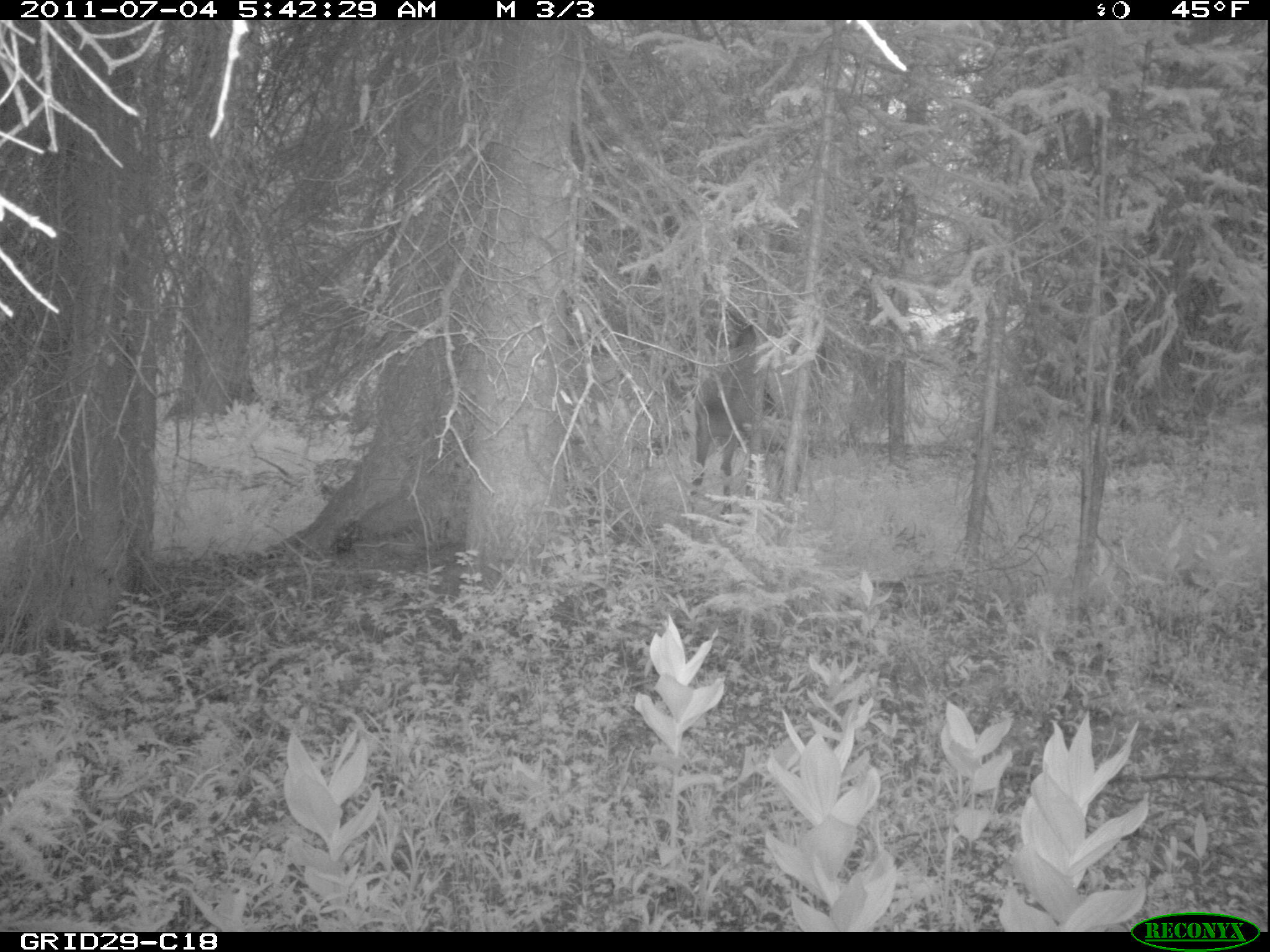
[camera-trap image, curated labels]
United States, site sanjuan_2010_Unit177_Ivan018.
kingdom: Animalia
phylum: Chordata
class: Mammalia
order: Artiodactyla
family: Cervidae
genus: Cervus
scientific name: Cervus elaphus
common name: red deer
Cervus elaphus (red deer).